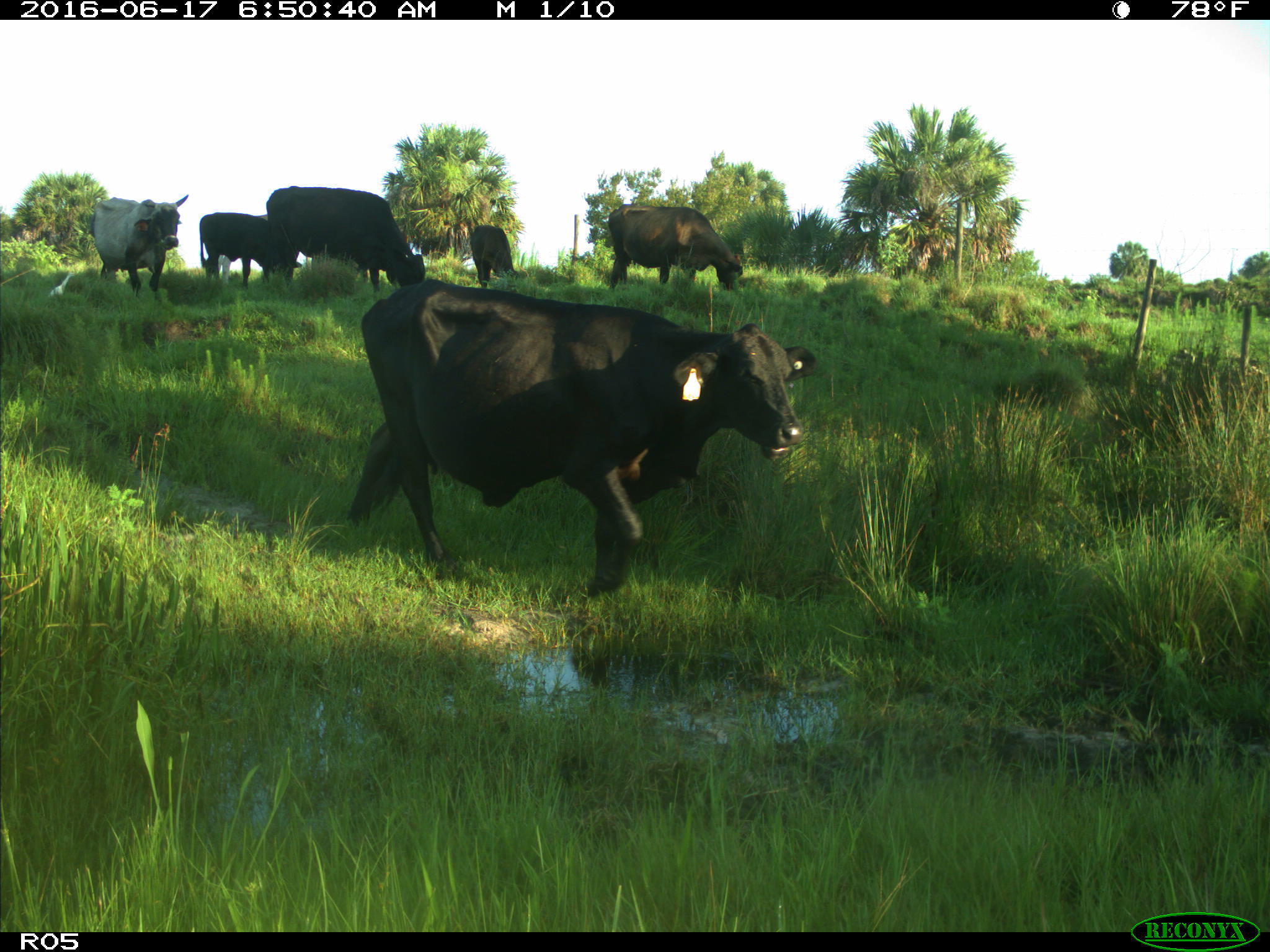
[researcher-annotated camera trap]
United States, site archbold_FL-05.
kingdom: Animalia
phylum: Chordata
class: Mammalia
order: Artiodactyla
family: Bovidae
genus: Bos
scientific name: Bos taurus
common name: domestic cow